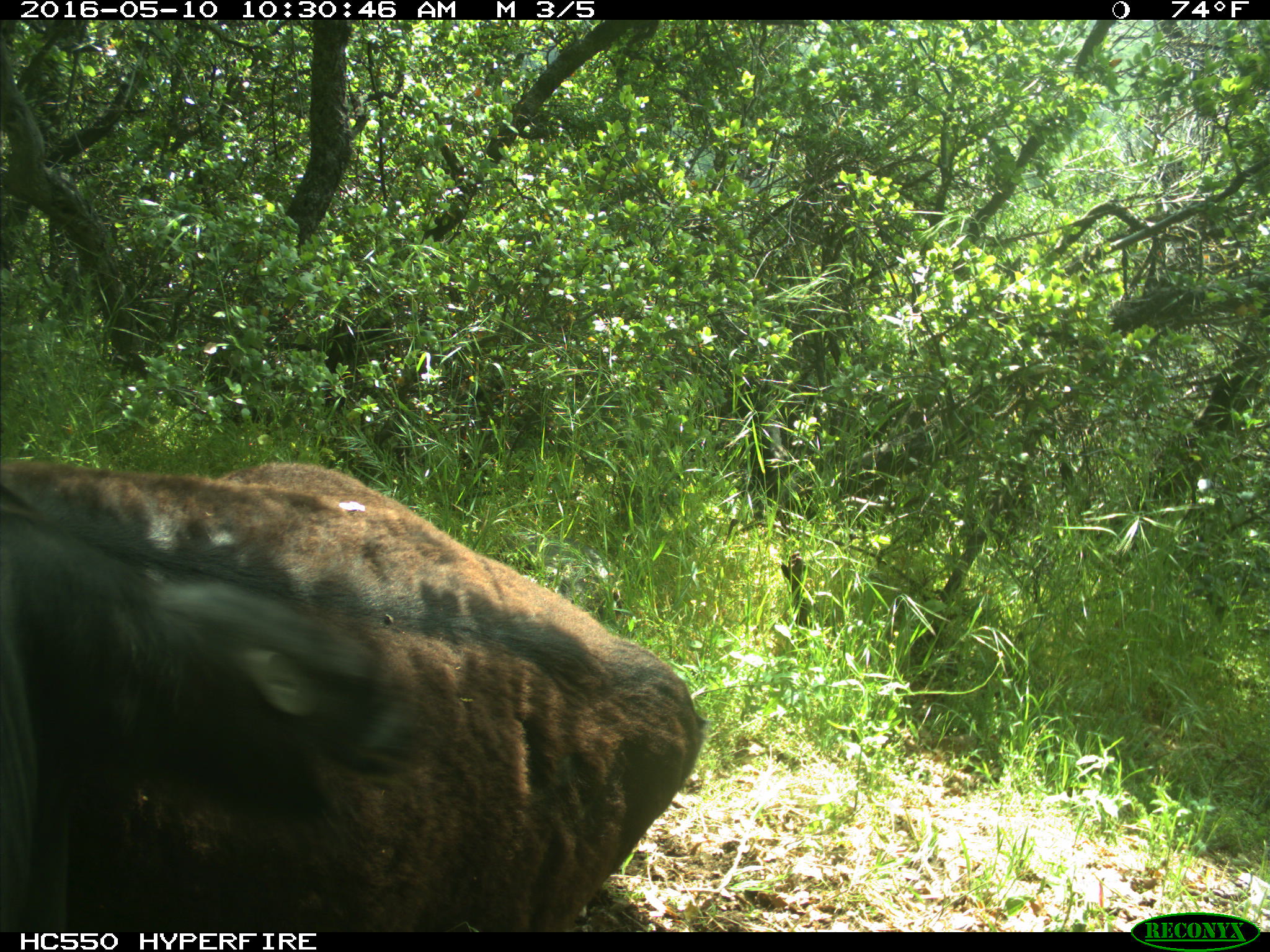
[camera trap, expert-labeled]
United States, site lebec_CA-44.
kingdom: Animalia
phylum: Chordata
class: Mammalia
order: Artiodactyla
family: Bovidae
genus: Bos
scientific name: Bos taurus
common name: domestic cow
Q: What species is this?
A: Bos taurus (domestic cow).